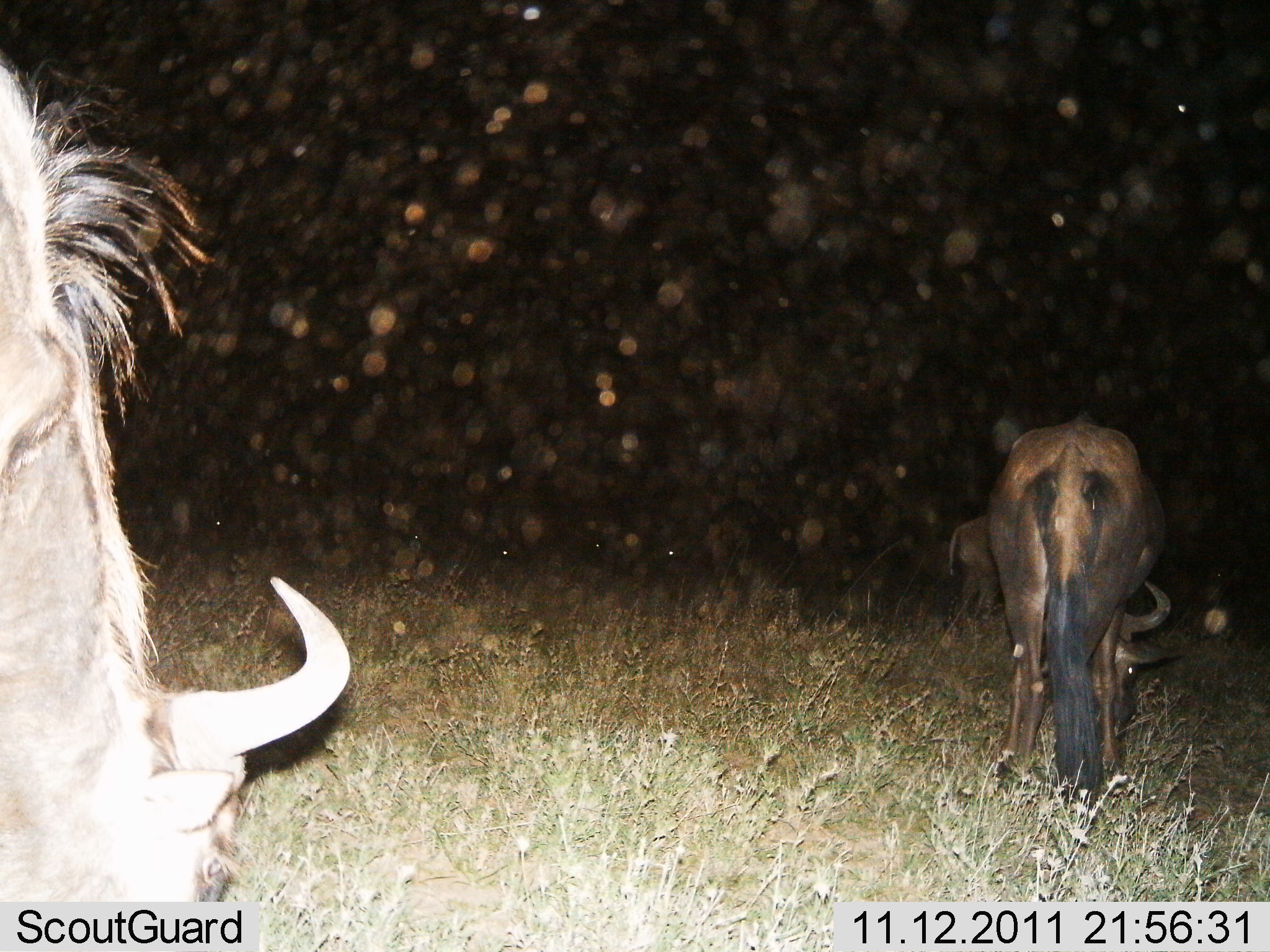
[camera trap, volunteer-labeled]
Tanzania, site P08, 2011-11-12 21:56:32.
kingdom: Animalia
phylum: Chordata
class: Mammalia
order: Artiodactyla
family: Bovidae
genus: Connochaetes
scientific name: Connochaetes taurinus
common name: blue wildebeest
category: wildebeest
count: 3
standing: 20%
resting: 0%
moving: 7%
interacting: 0%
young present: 7%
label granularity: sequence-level